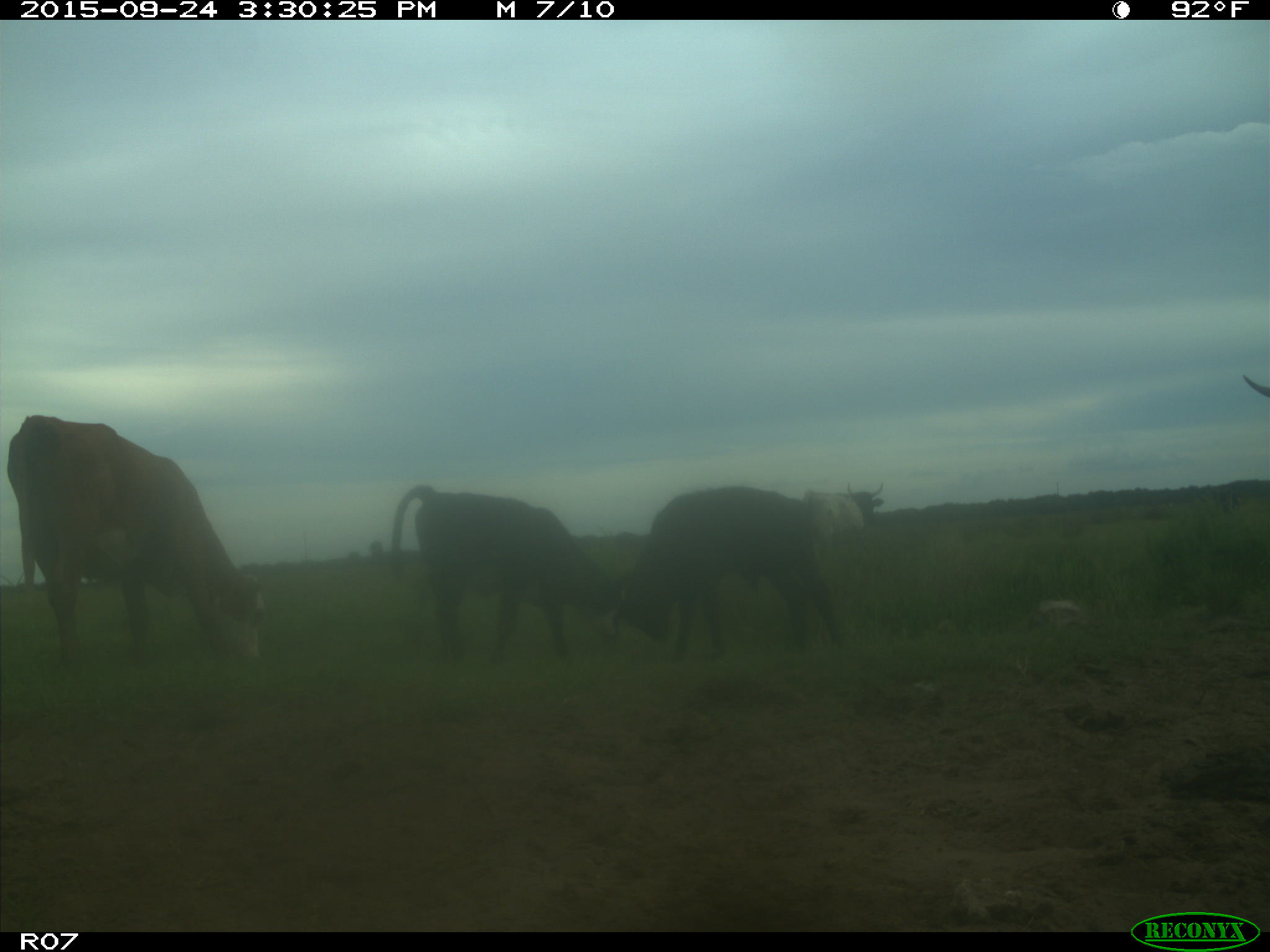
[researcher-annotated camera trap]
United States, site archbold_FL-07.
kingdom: Animalia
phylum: Chordata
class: Mammalia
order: Artiodactyla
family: Bovidae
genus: Bos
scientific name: Bos taurus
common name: domestic cow